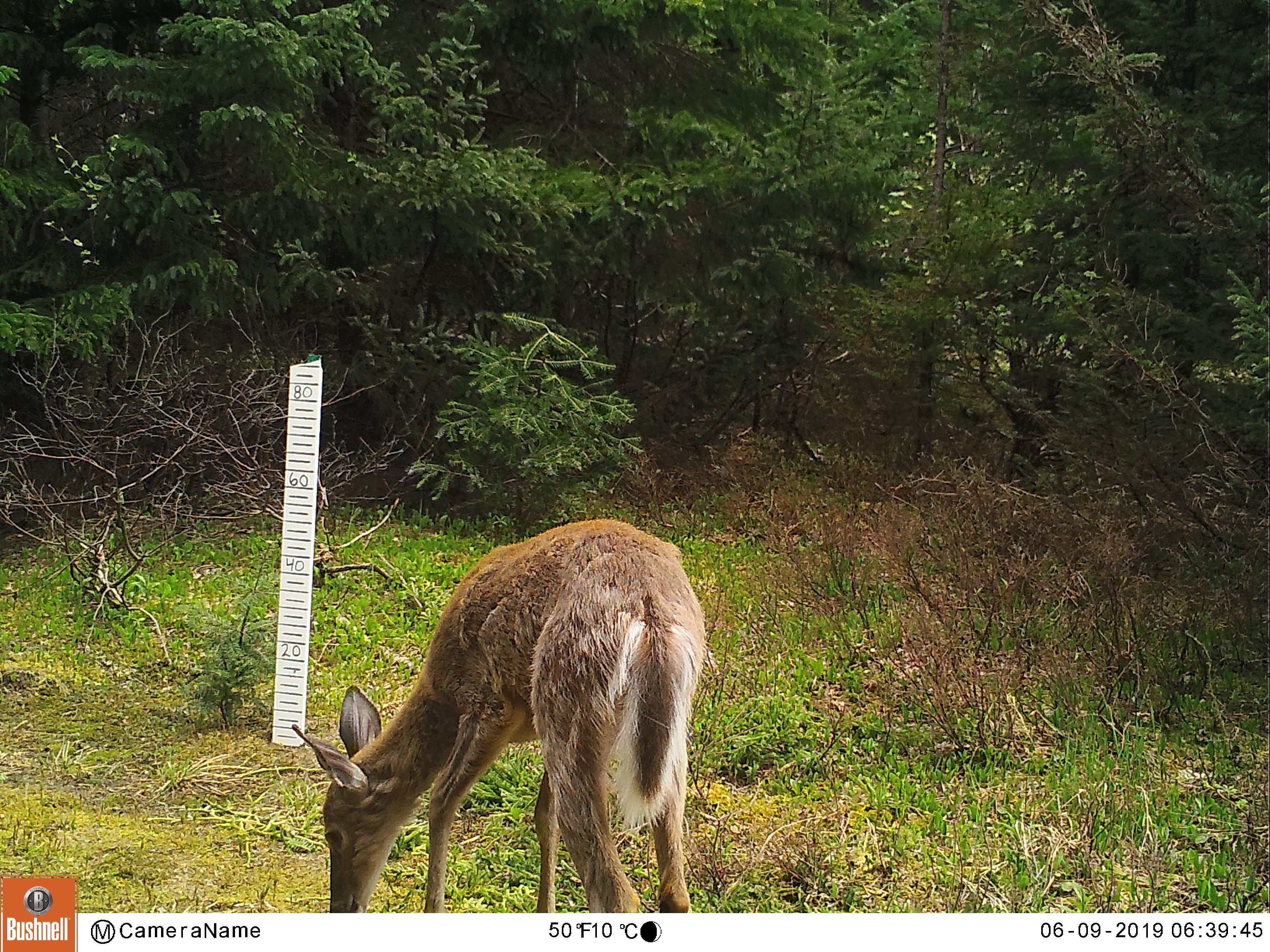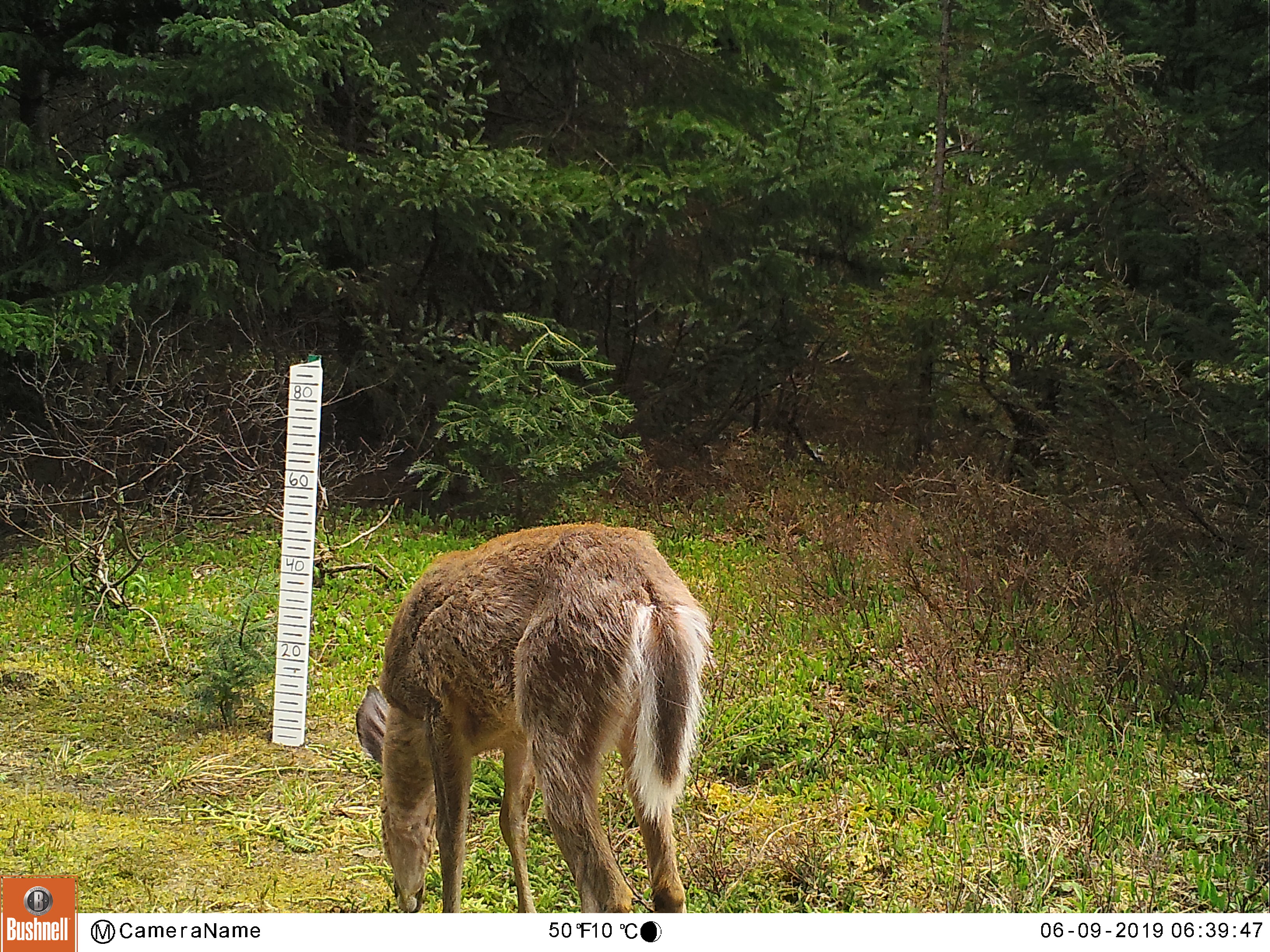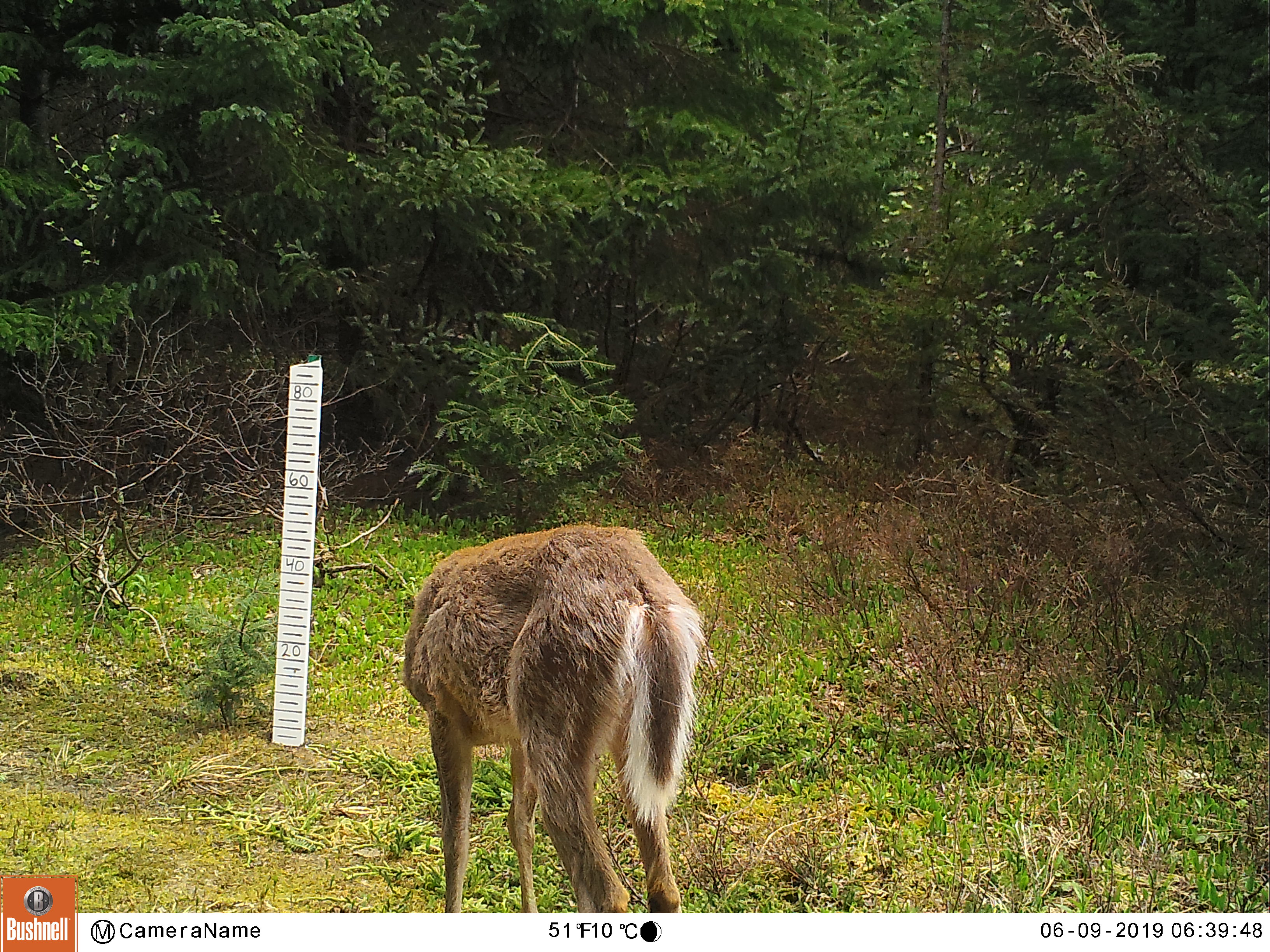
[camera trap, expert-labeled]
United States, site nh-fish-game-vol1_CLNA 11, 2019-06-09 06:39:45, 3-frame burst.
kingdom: Animalia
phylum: Chordata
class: Mammalia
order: Artiodactyla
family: Cervidae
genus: Odocoileus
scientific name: Odocoileus virginianus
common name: white-tailed deer